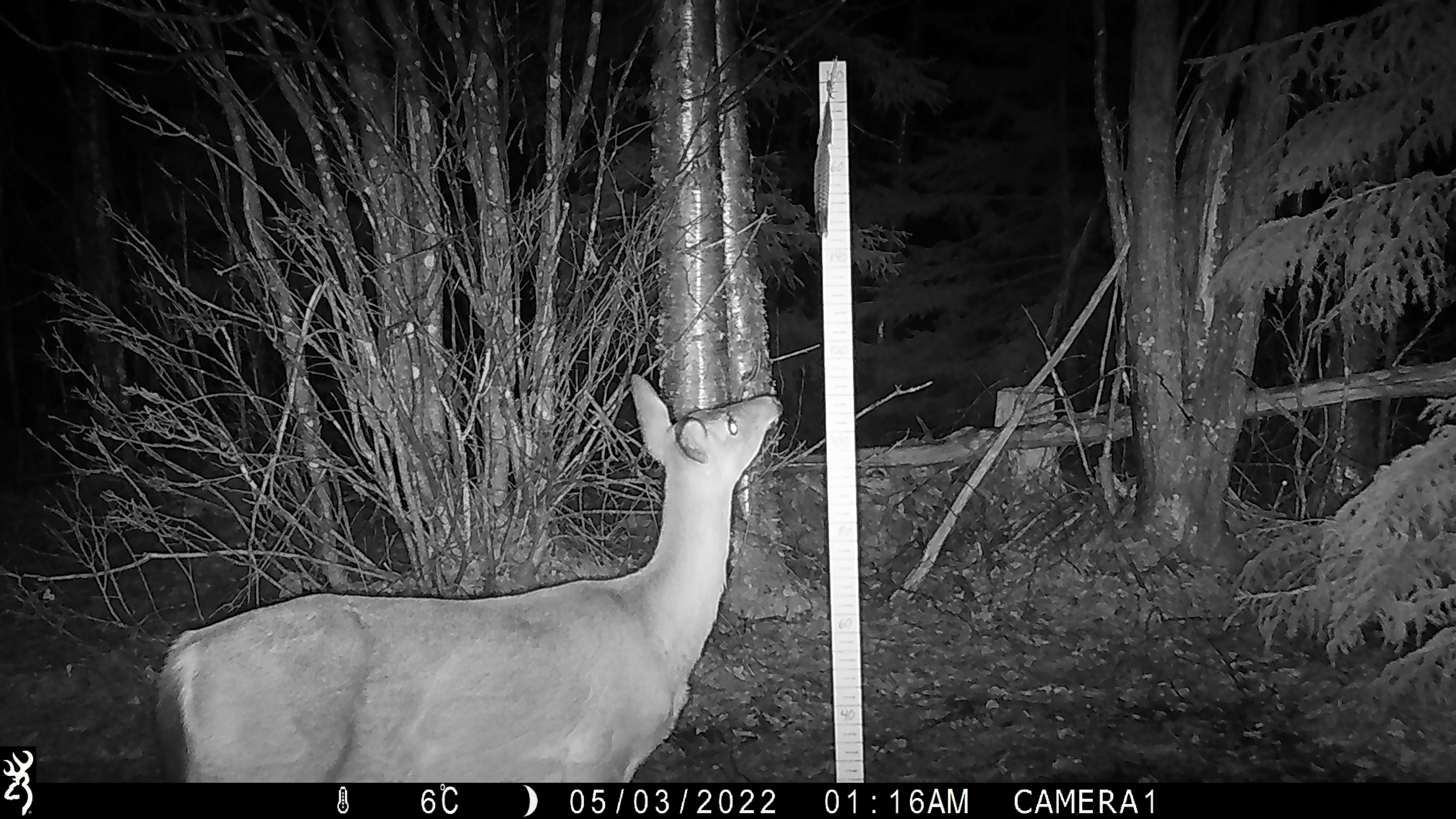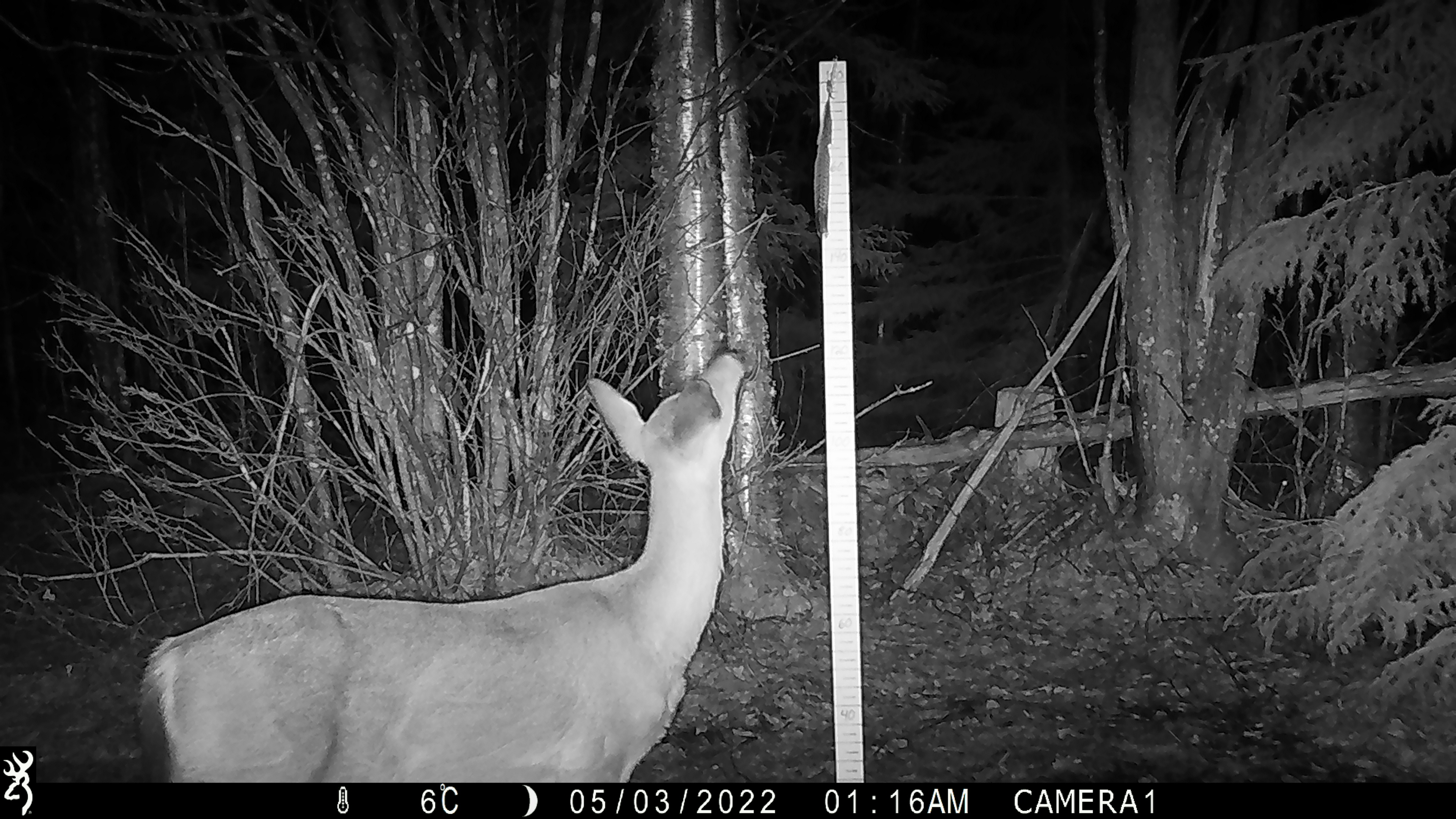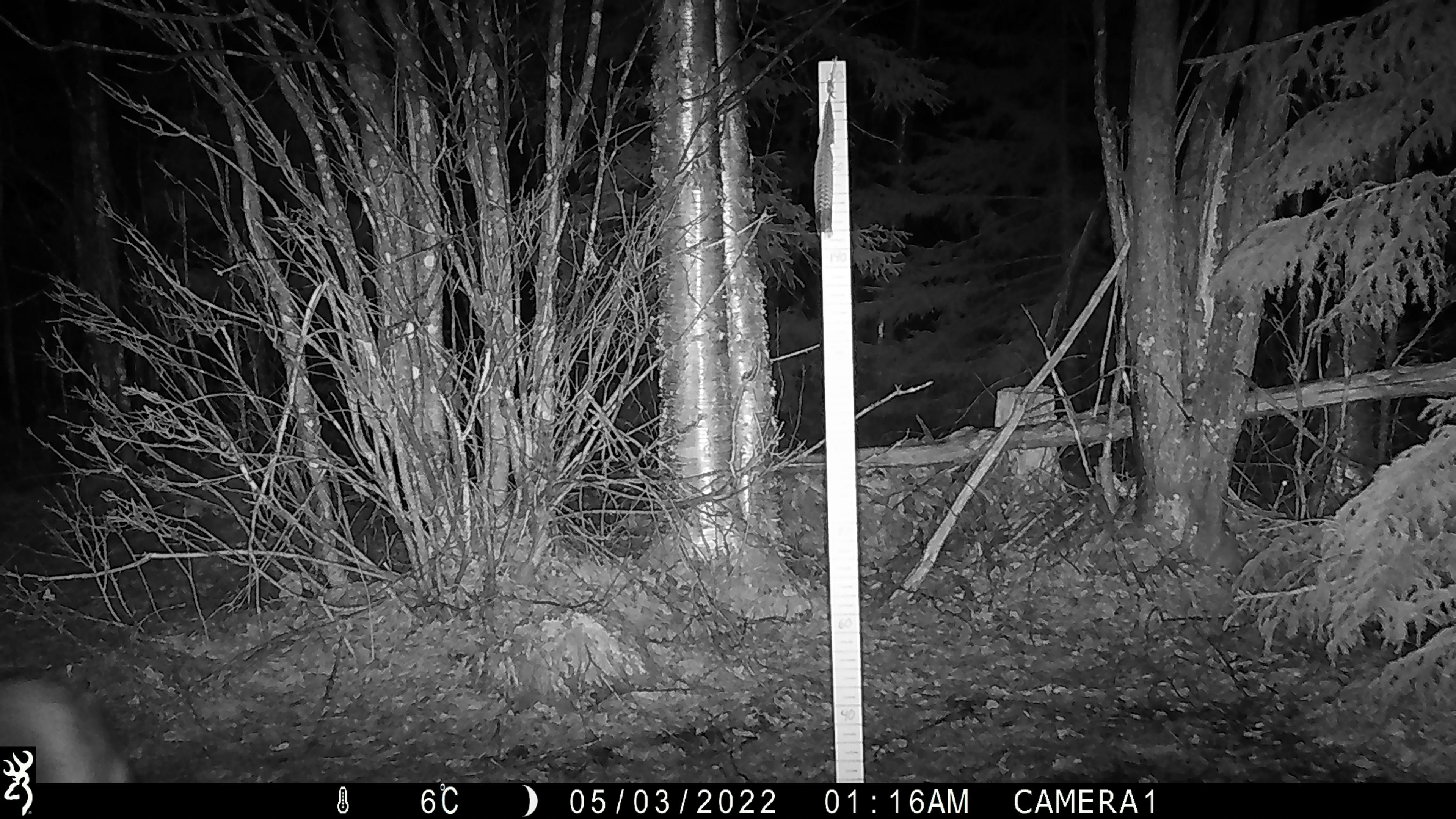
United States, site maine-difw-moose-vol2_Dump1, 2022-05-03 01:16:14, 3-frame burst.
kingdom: Animalia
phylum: Chordata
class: Mammalia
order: Artiodactyla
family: Cervidae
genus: Odocoileus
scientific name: Odocoileus virginianus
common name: white-tailed deer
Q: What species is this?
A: White-tailed deer (Odocoileus virginianus).